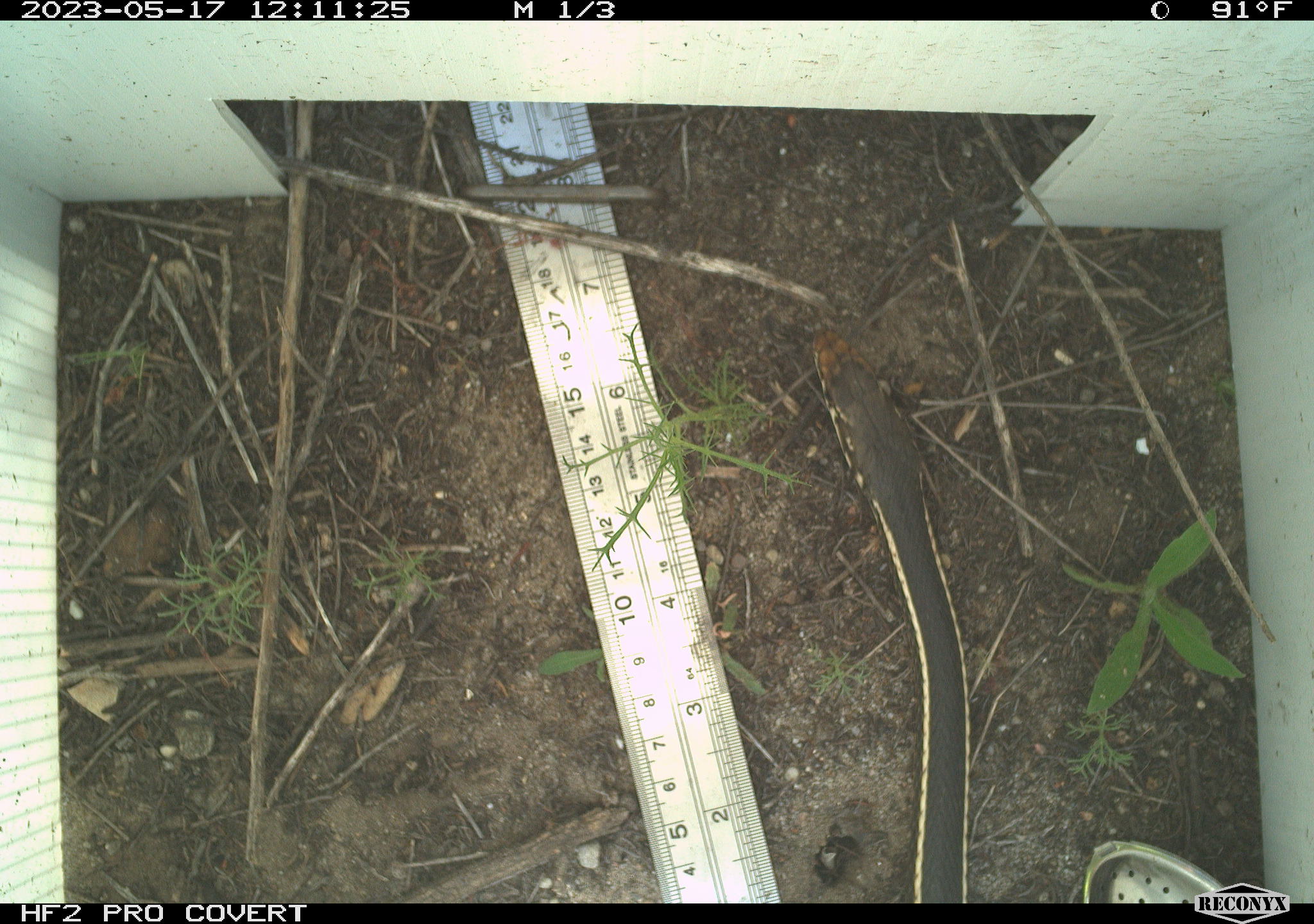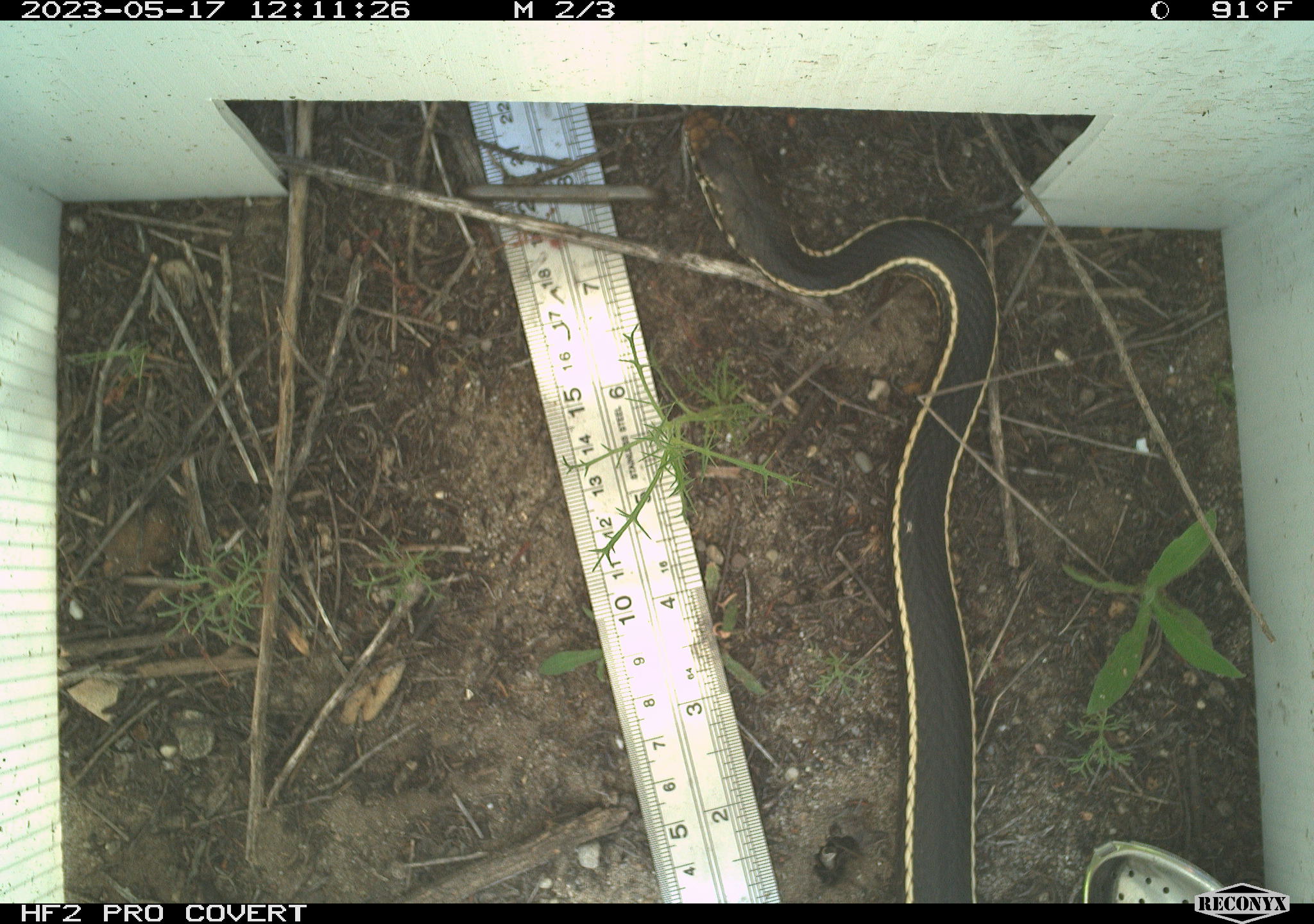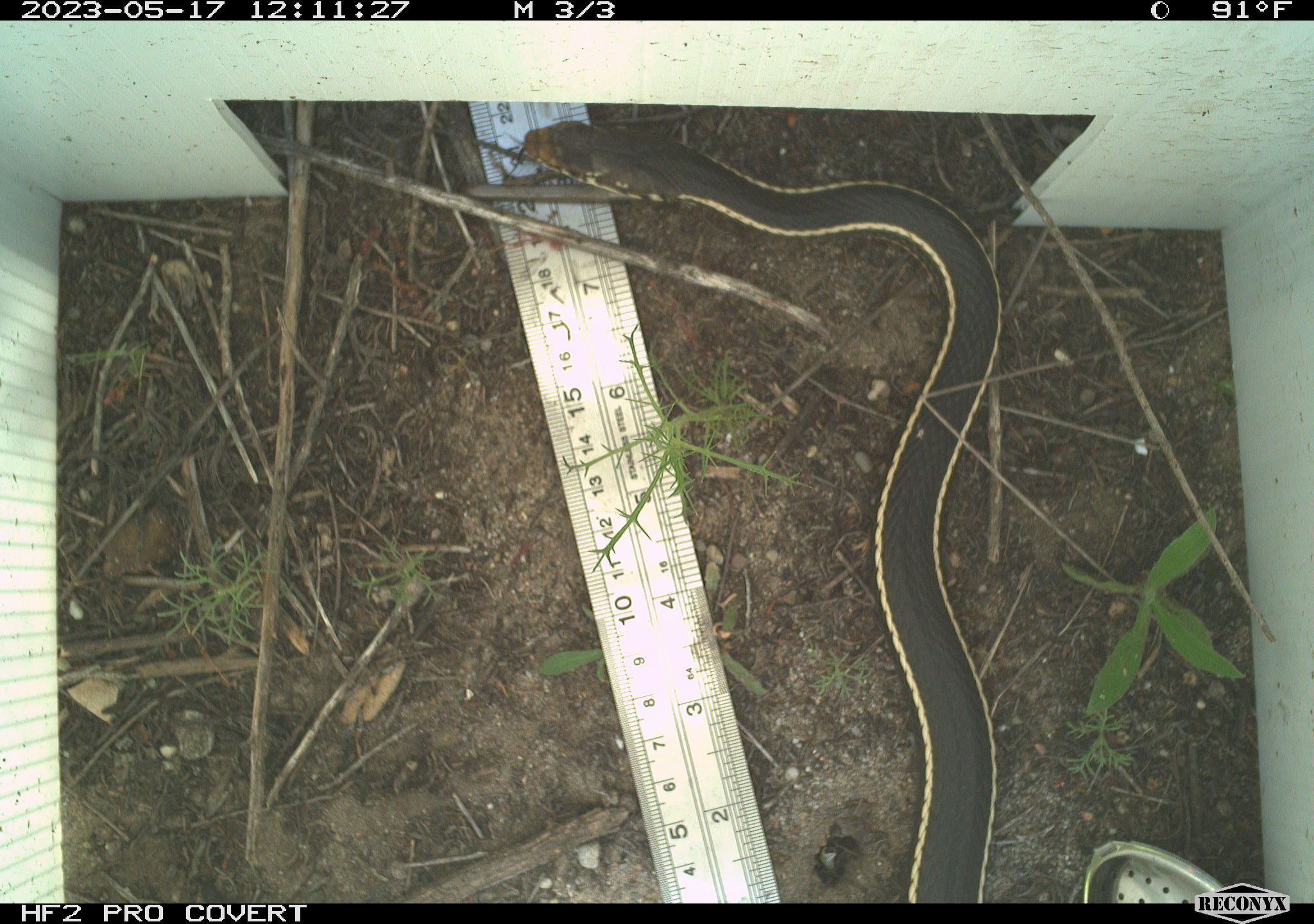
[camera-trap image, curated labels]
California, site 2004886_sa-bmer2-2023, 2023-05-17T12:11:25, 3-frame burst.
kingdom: Animalia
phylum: Chordata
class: Reptilia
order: Squamata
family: Colubridae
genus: Coluber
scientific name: Coluber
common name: north american racers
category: coluber species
Coluber species (north american racers) (Coluber).